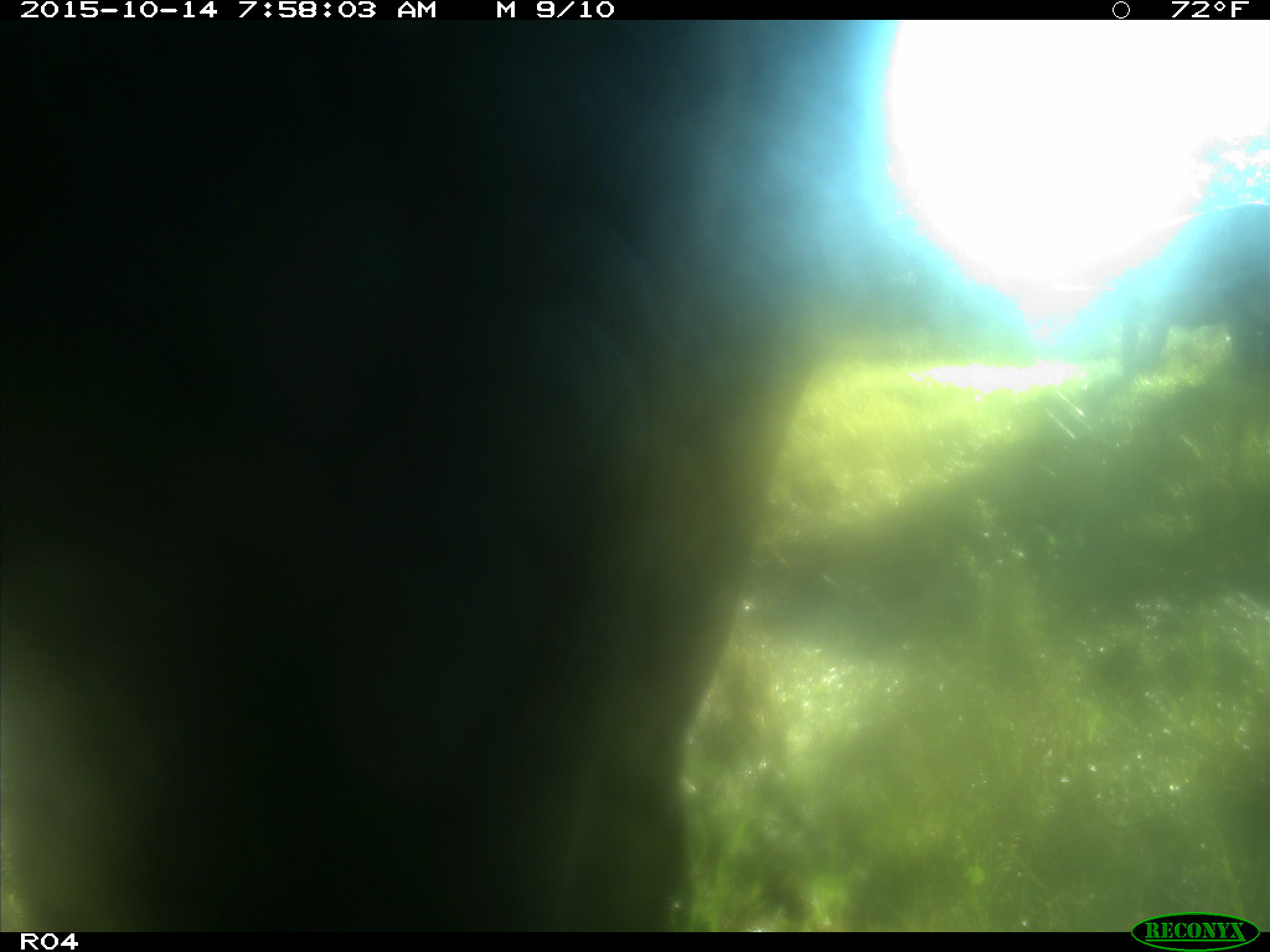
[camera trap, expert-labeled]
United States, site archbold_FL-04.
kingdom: Animalia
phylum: Chordata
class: Mammalia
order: Artiodactyla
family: Bovidae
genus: Bos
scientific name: Bos taurus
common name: domestic cow